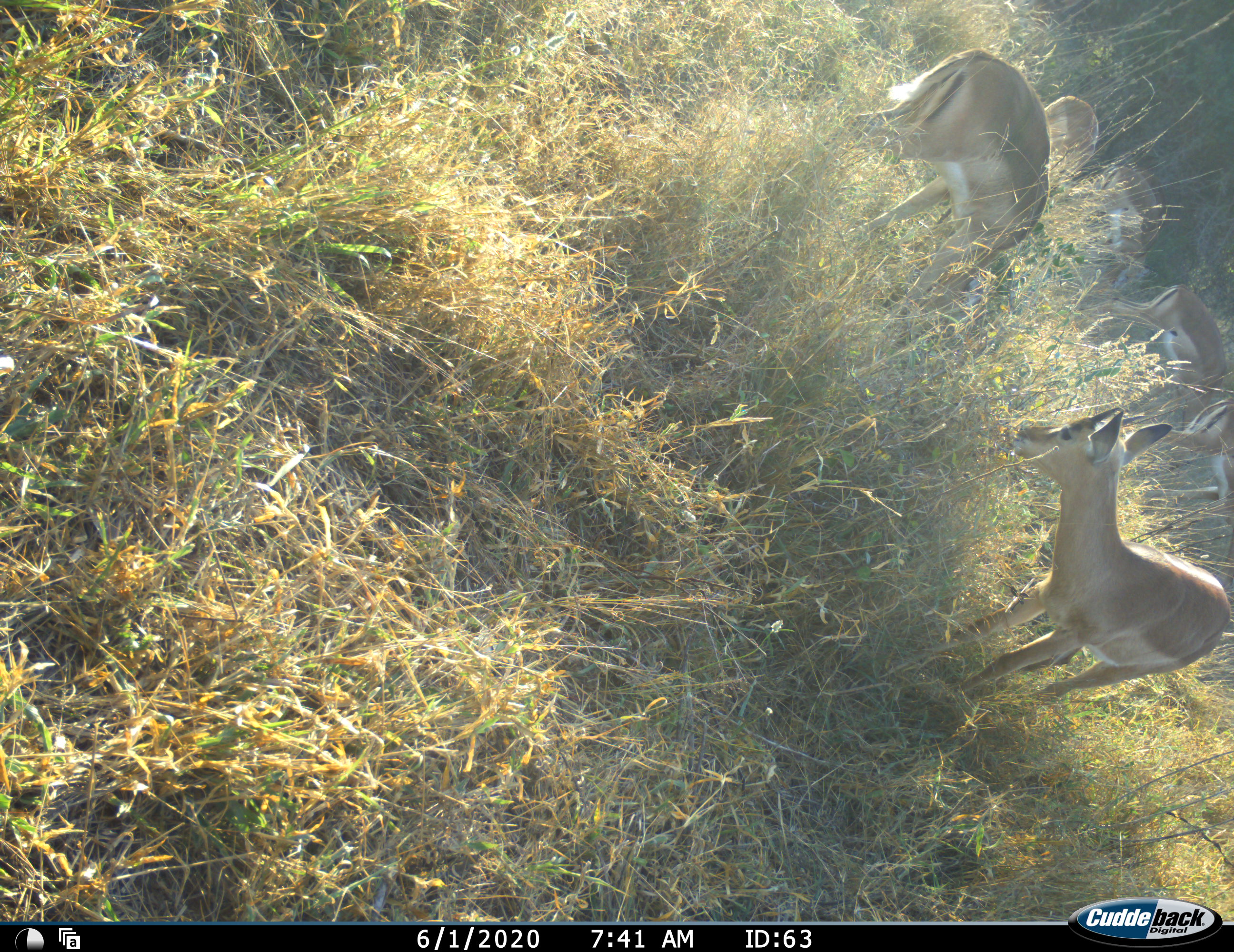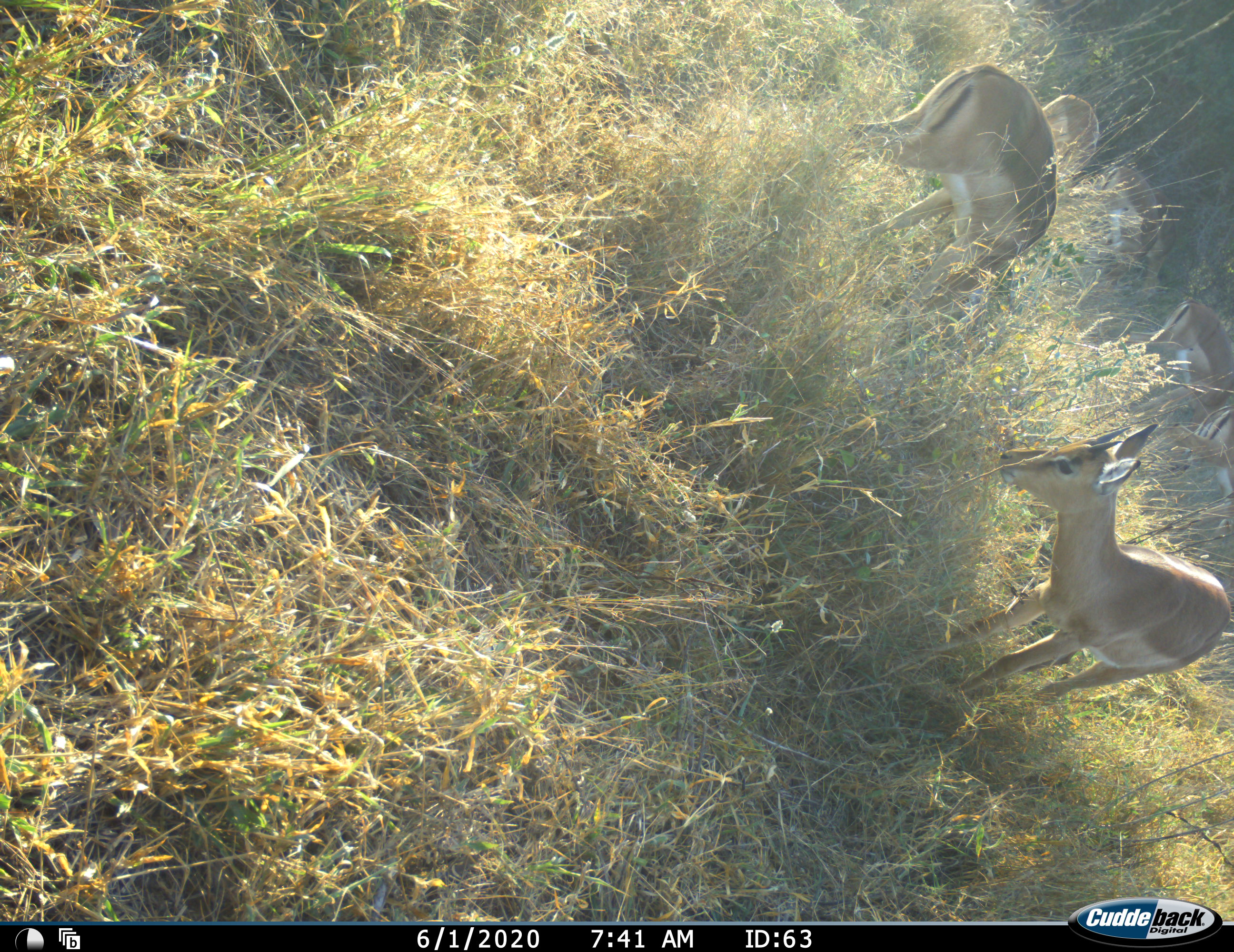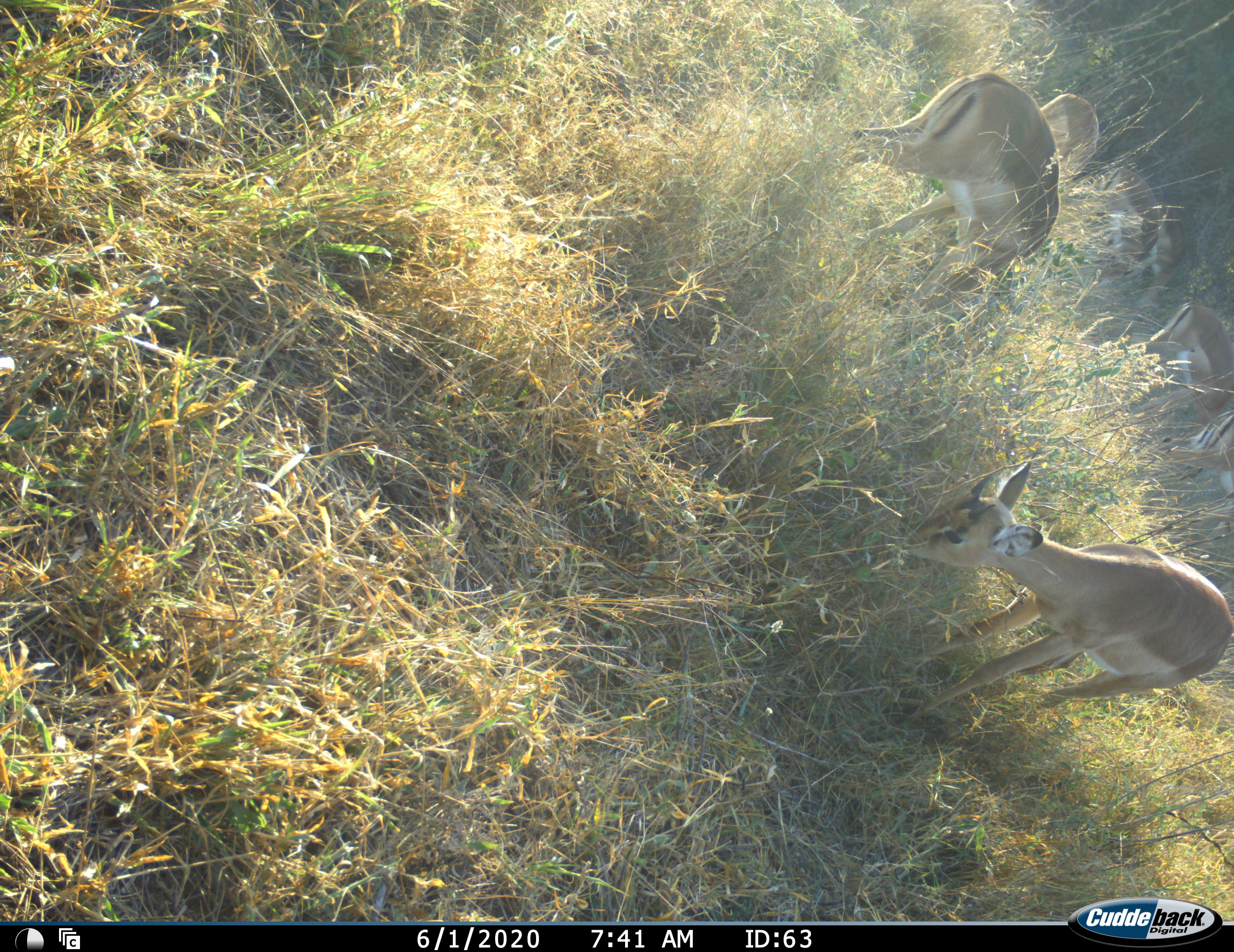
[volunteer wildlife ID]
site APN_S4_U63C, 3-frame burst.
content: unidentified animal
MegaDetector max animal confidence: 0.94